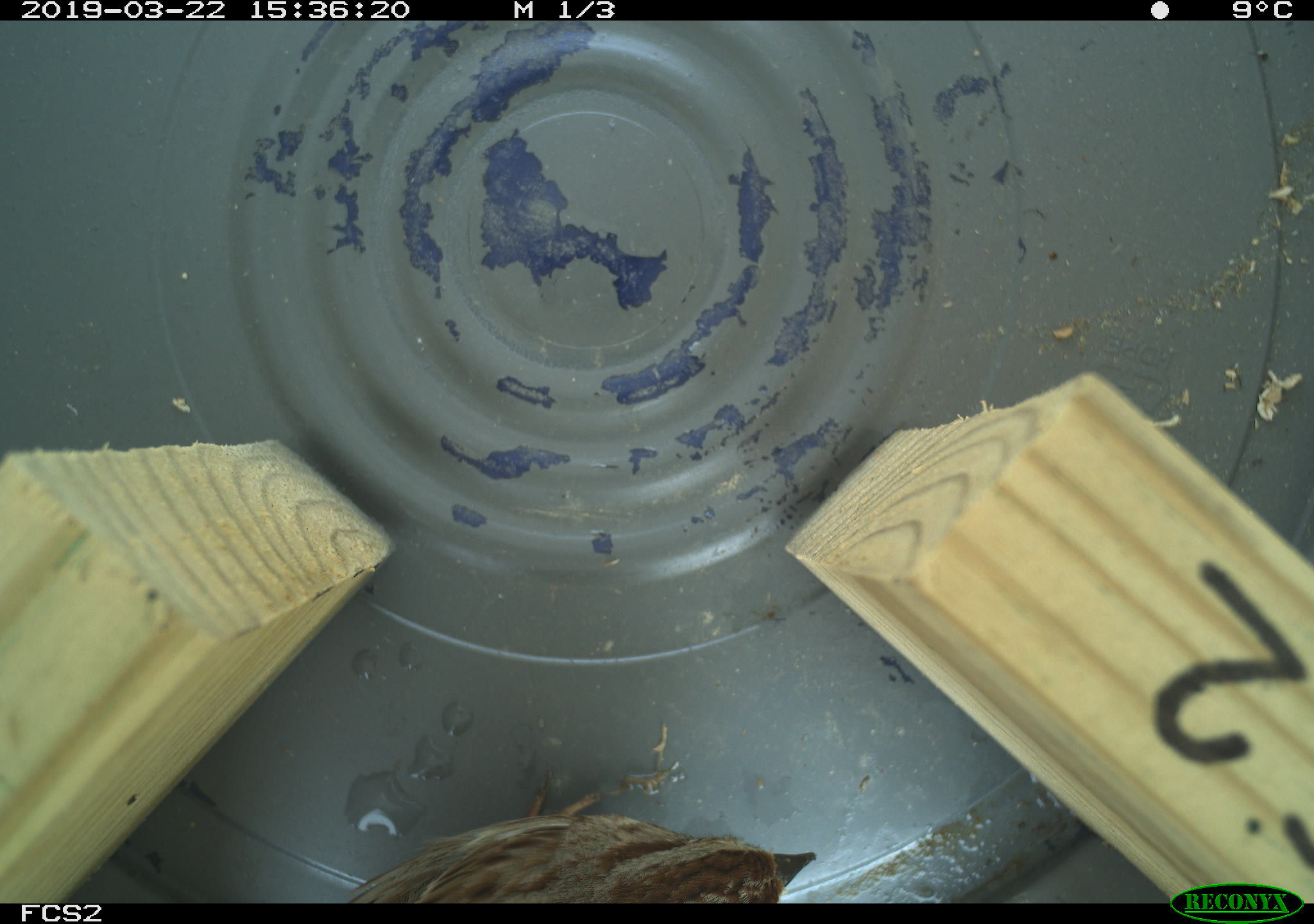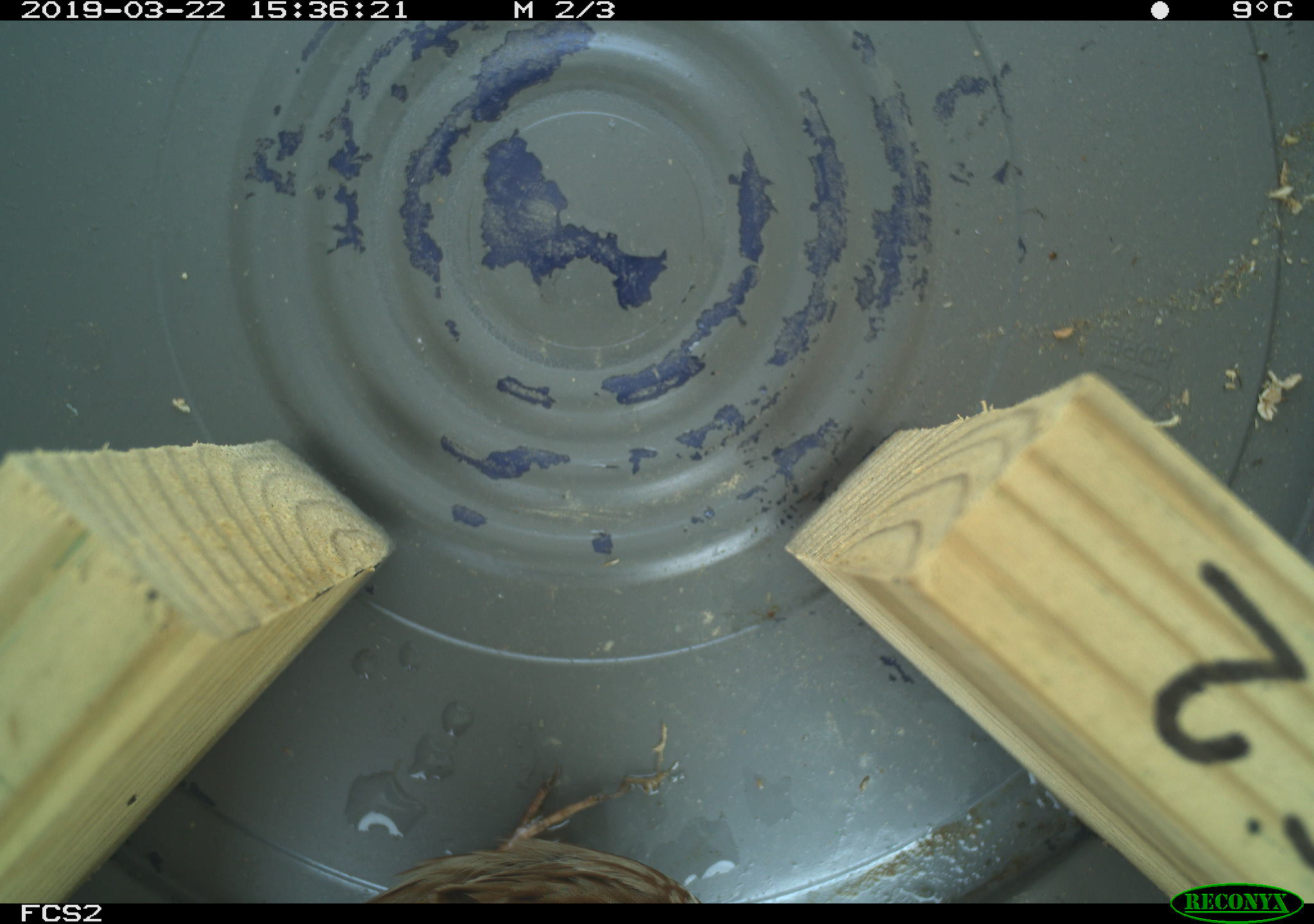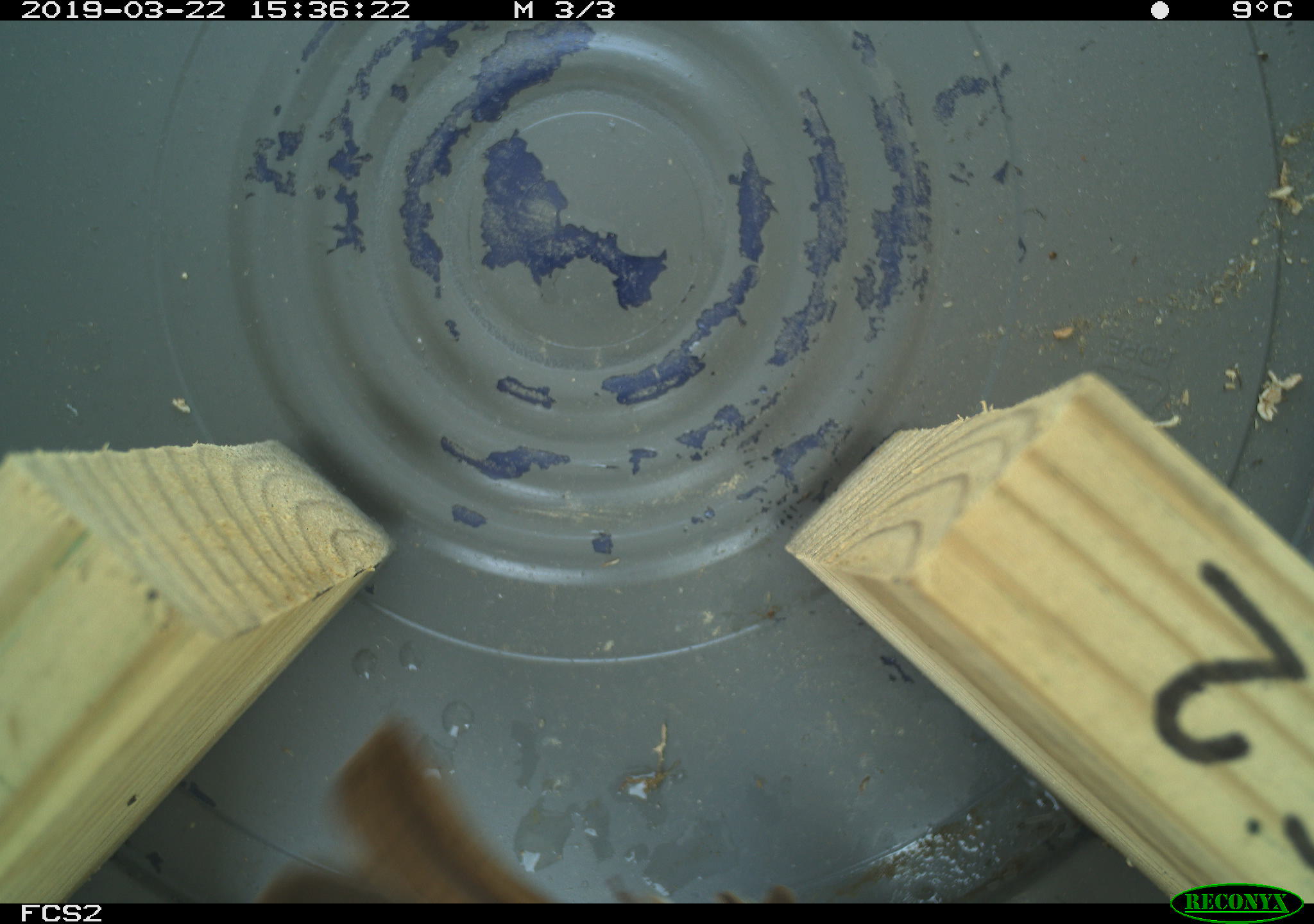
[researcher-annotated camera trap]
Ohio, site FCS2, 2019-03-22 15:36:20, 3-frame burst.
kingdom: Animalia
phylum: Chordata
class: Aves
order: Passeriformes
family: Passerellidae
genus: Melospiza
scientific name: Melospiza melodia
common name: song sparrow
Song sparrow (Melospiza melodia).